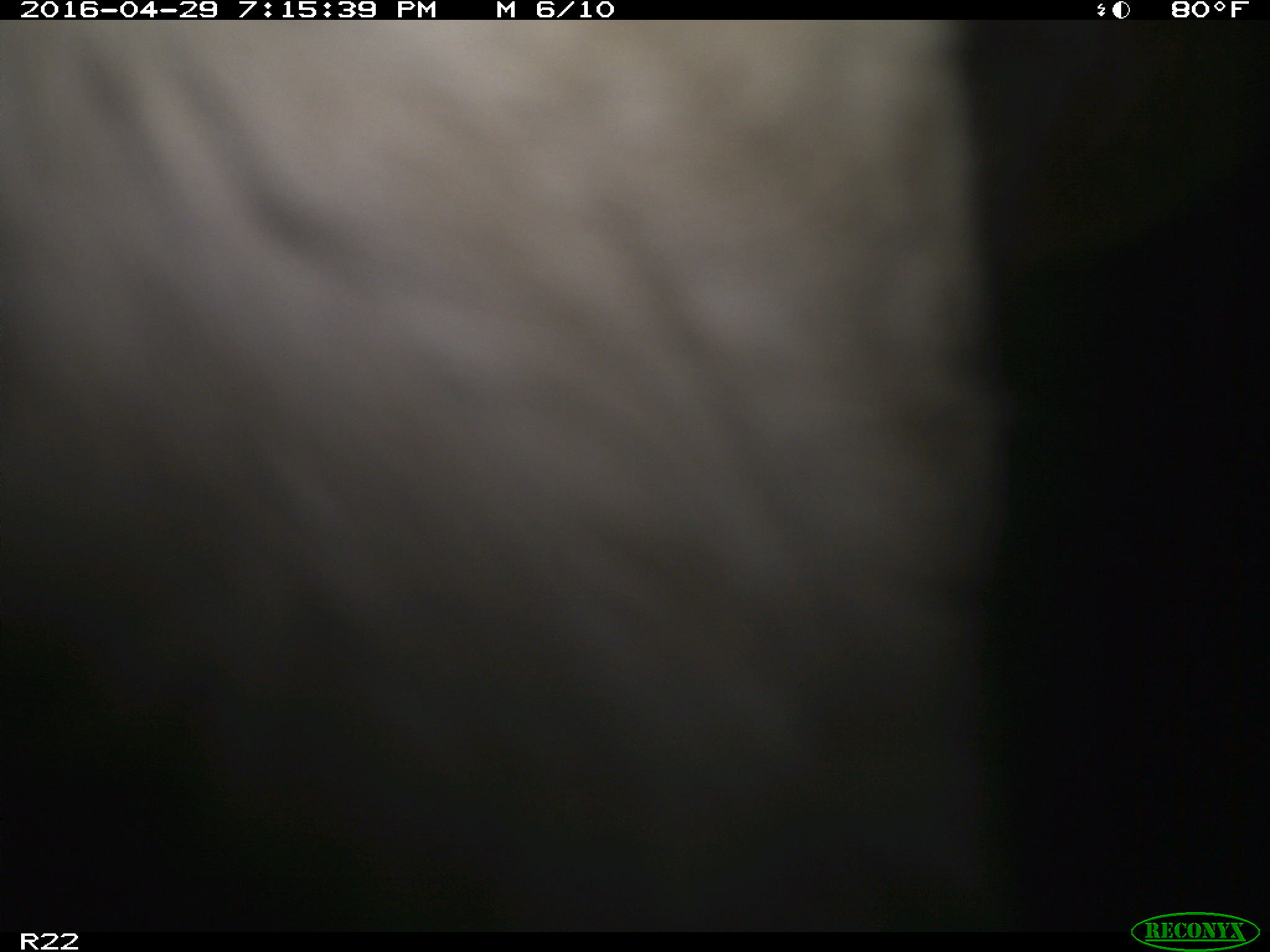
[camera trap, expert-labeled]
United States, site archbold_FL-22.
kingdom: Animalia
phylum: Chordata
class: Mammalia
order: Artiodactyla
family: Bovidae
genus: Bos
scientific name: Bos taurus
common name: domestic cow